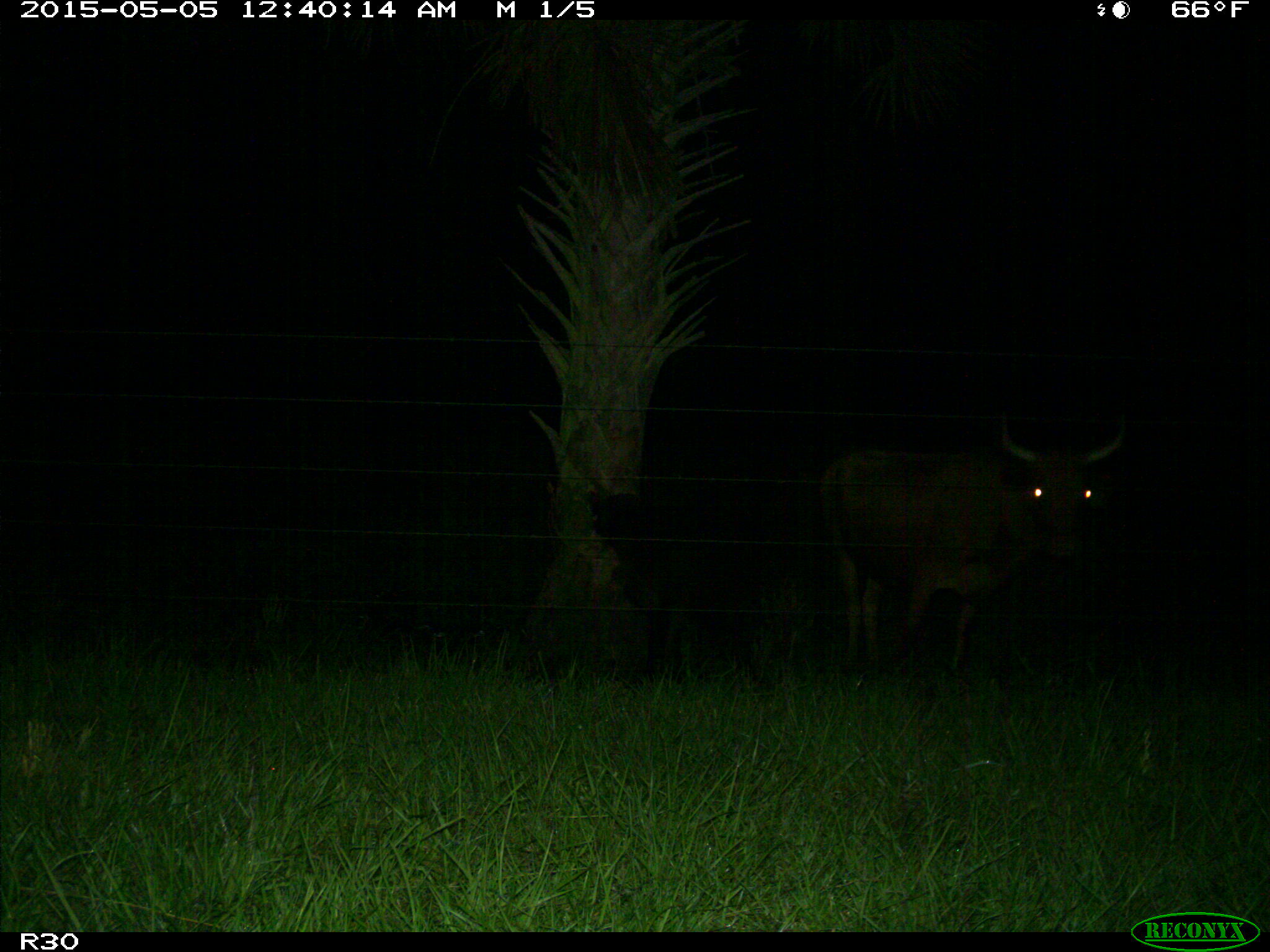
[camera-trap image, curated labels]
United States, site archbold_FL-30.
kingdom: Animalia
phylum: Chordata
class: Mammalia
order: Artiodactyla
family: Bovidae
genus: Bos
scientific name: Bos taurus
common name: domestic cow